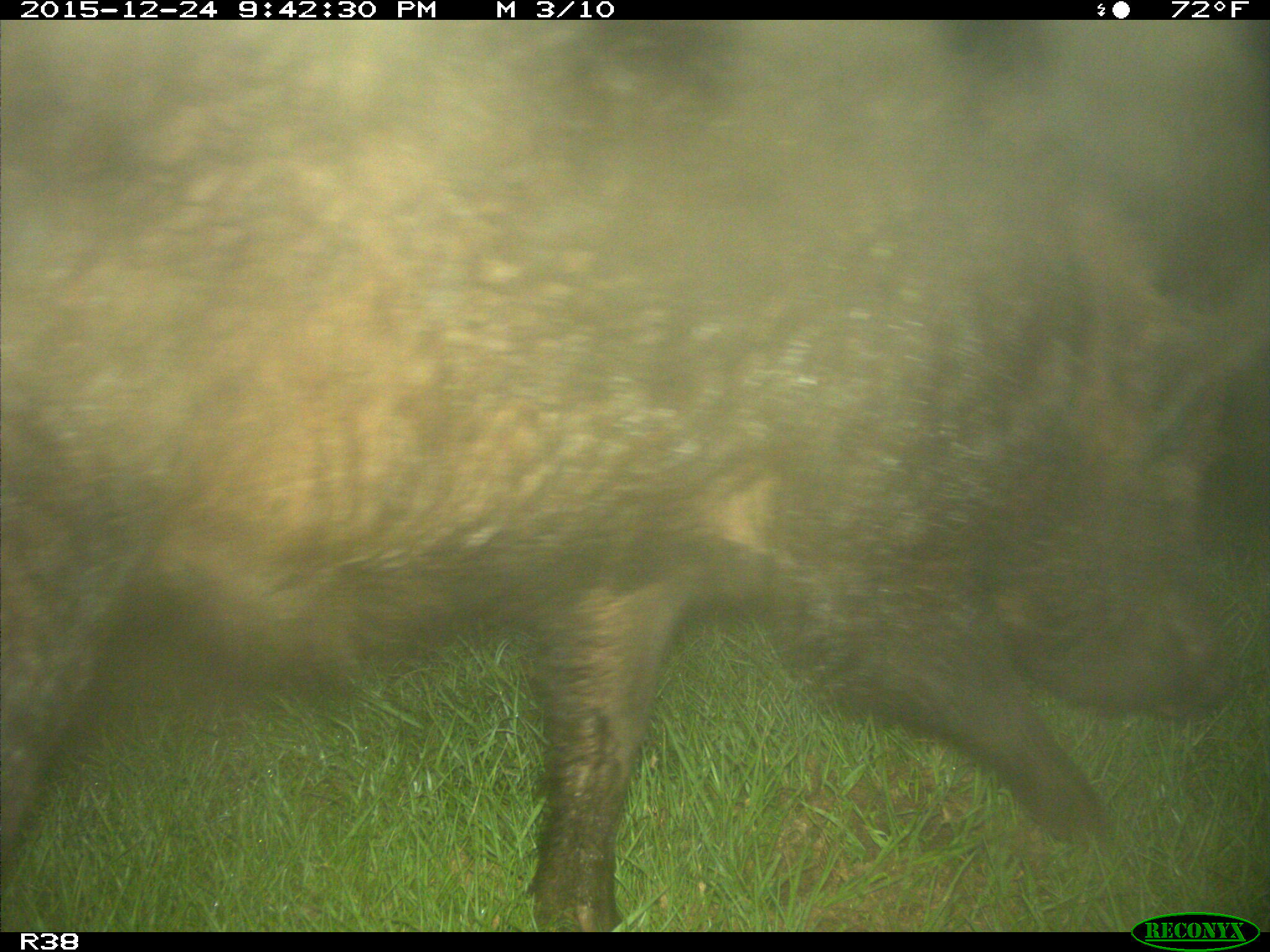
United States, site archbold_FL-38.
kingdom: Animalia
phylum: Chordata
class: Mammalia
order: Artiodactyla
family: Suidae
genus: Sus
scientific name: Sus scrofa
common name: wild boar